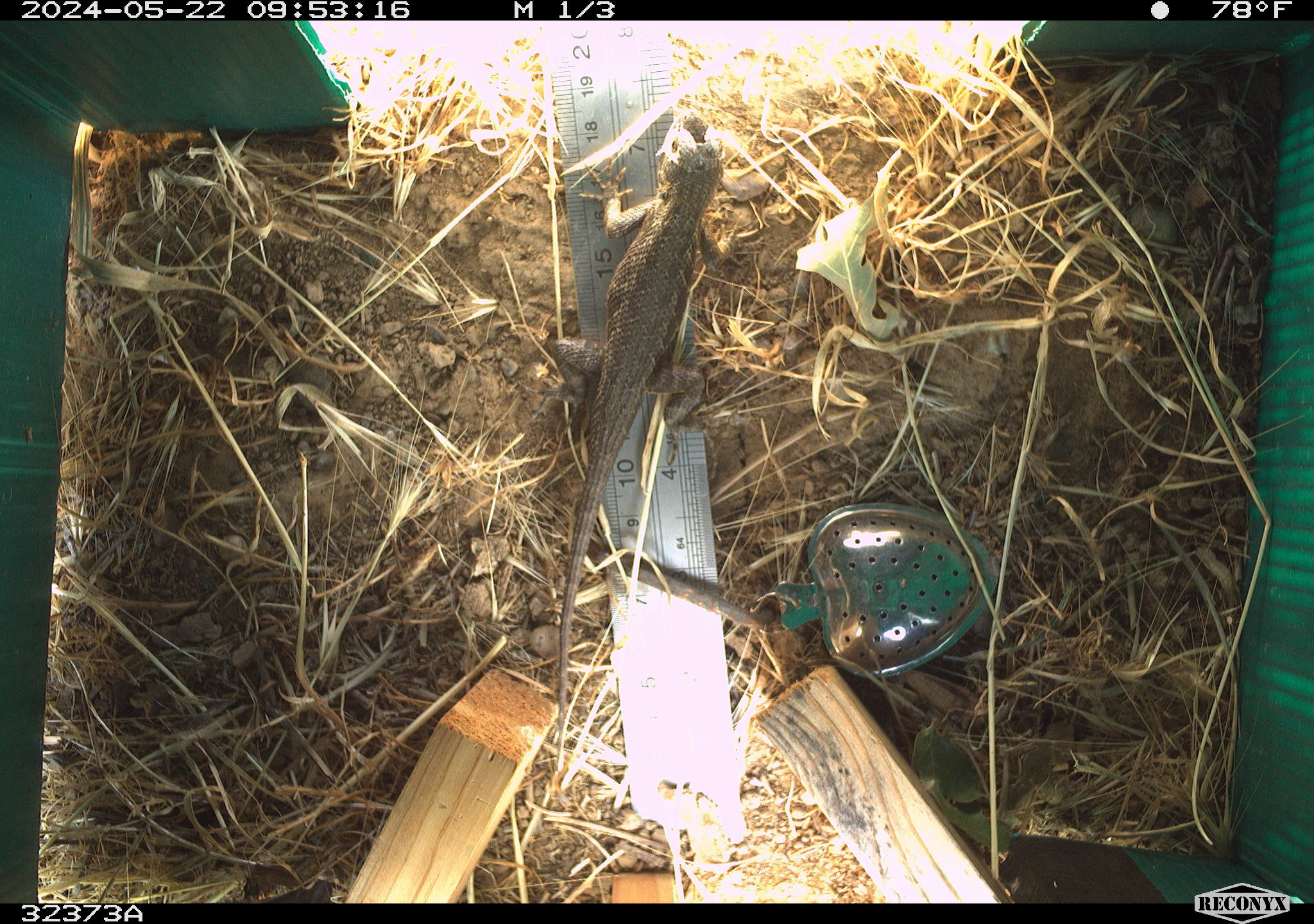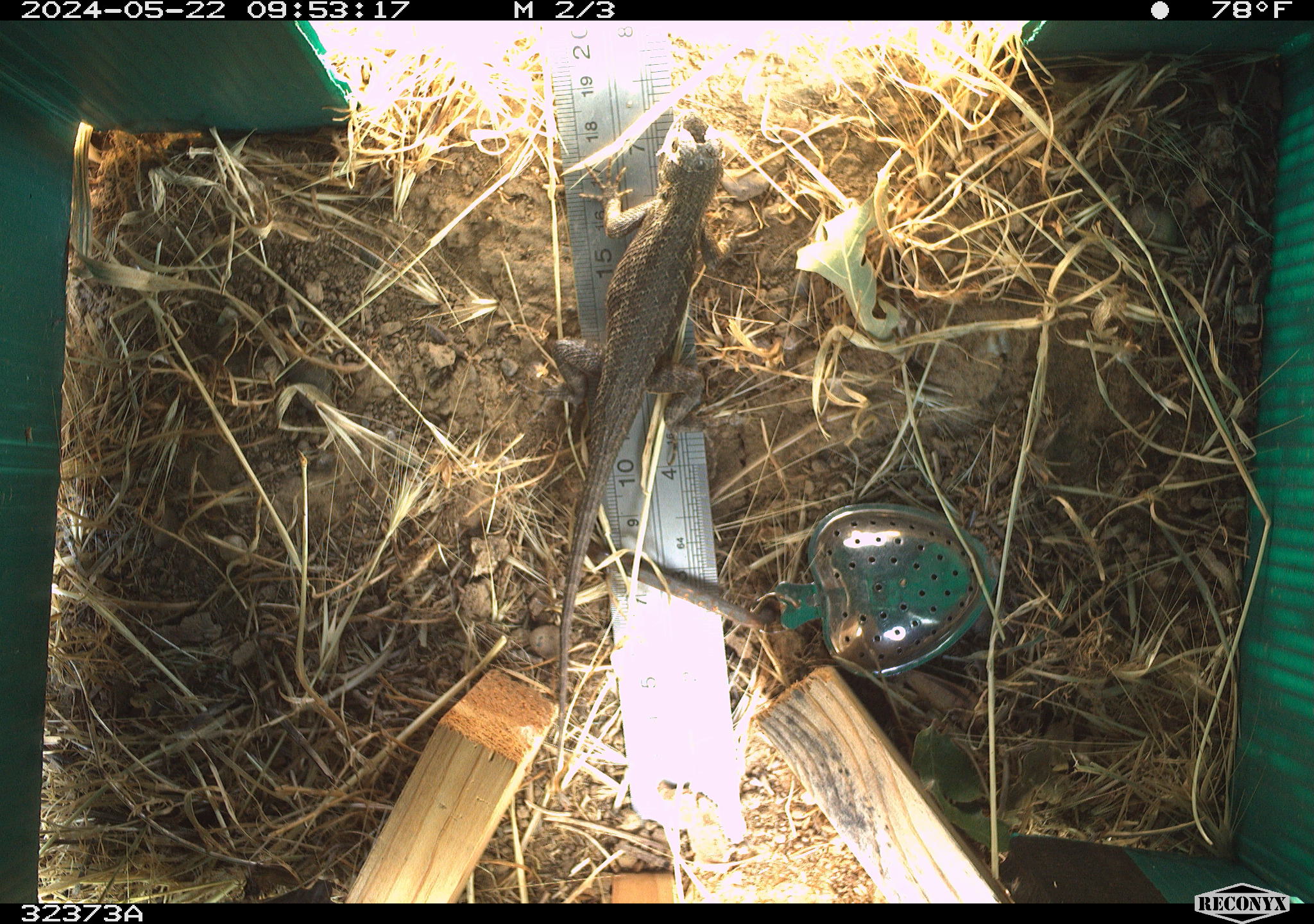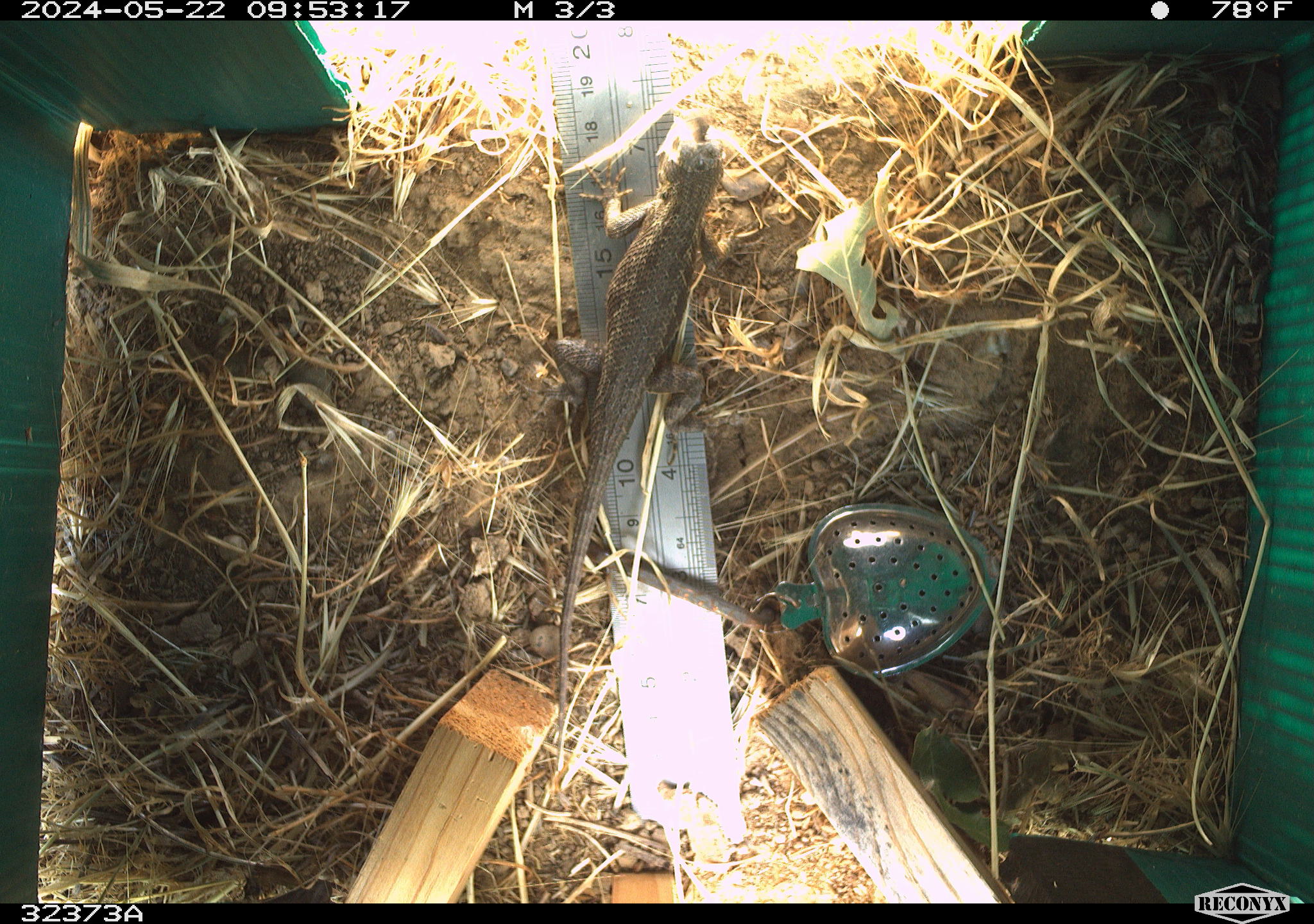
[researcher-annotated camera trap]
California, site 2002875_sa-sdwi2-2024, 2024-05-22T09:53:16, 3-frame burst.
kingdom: Animalia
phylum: Chordata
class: Reptilia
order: Squamata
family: Phrynosomatidae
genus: Sceloporus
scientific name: Sceloporus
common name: spiny lizards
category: sceloporus species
Sceloporus species (spiny lizards) (Sceloporus).